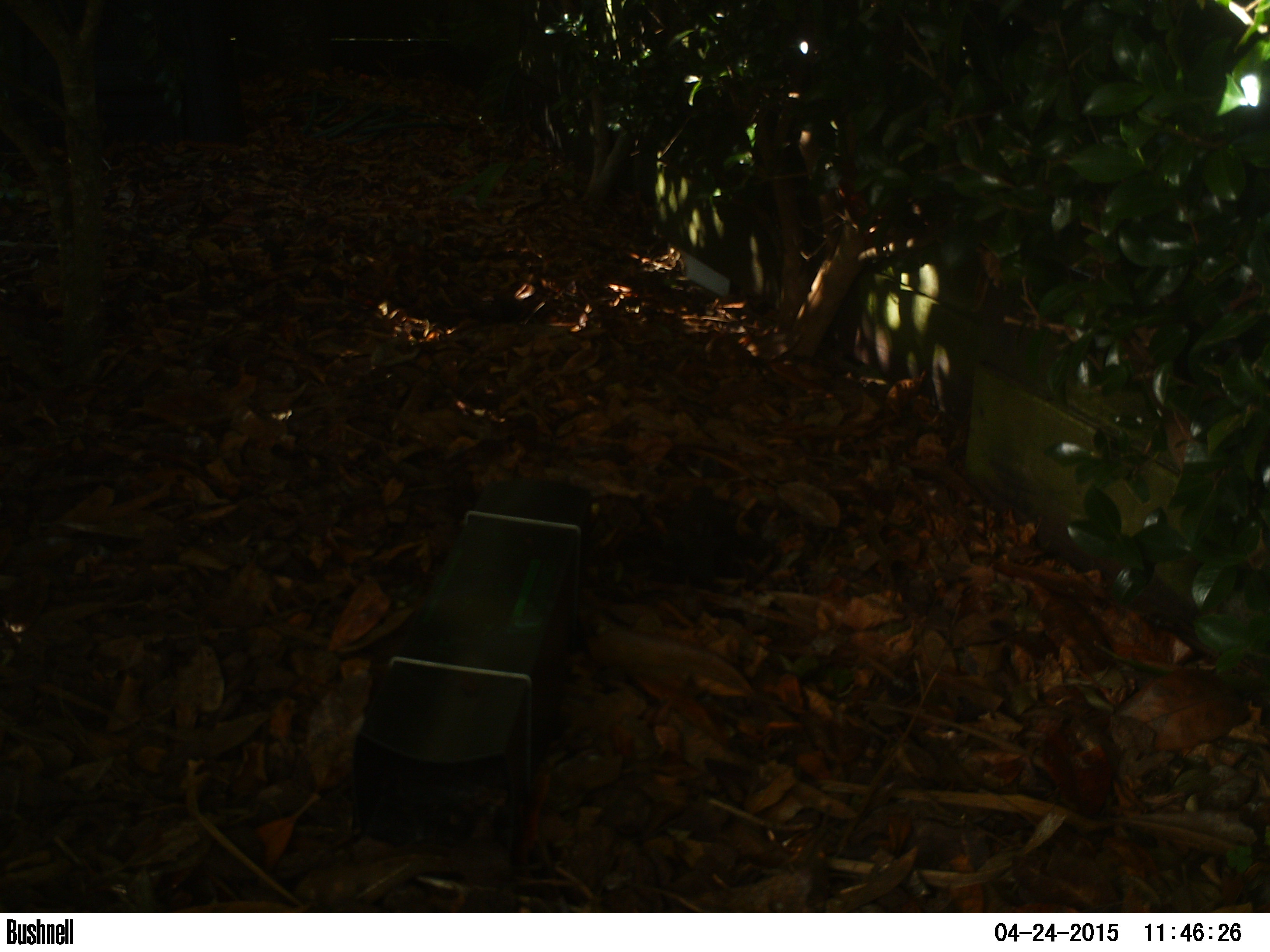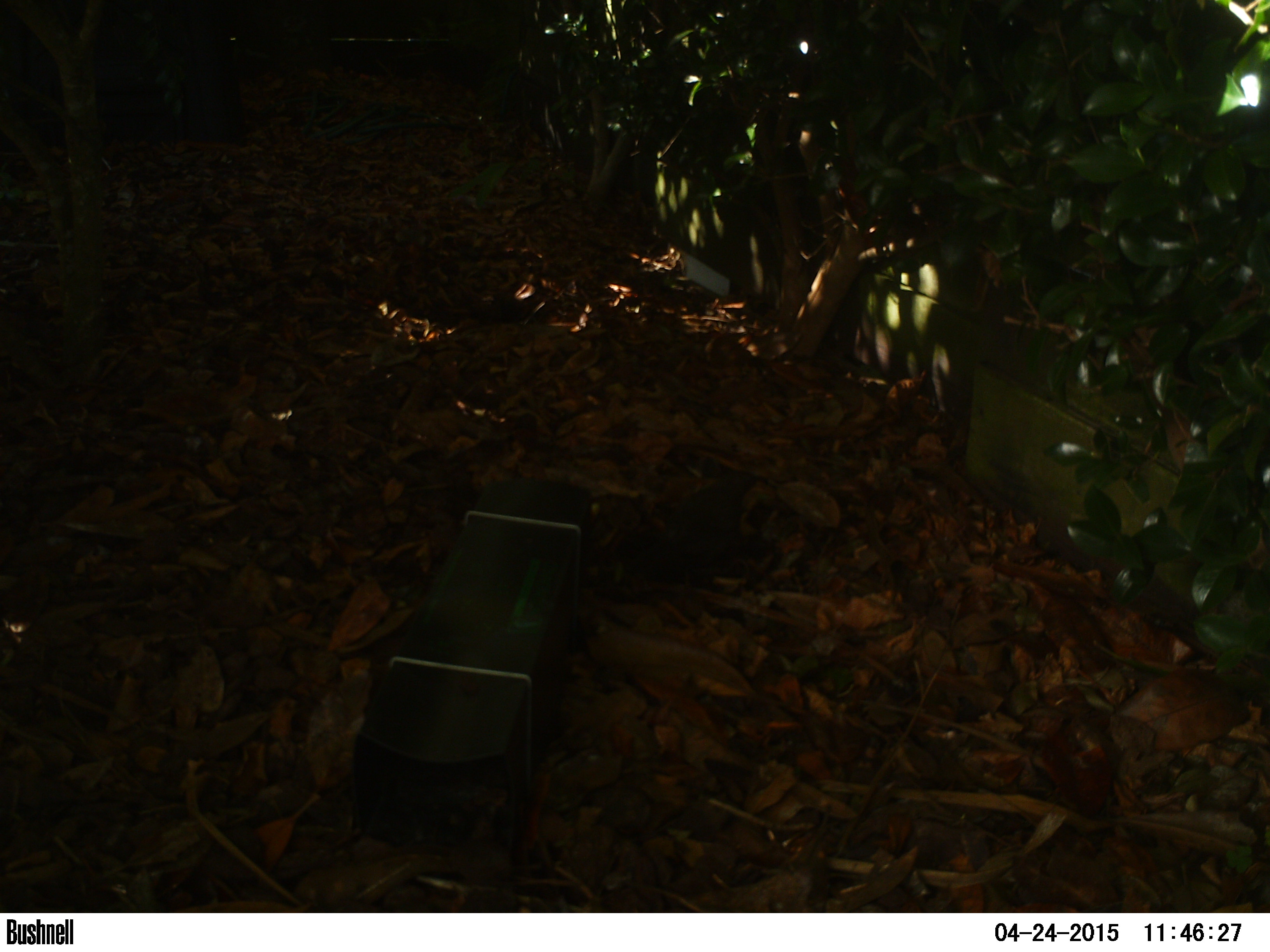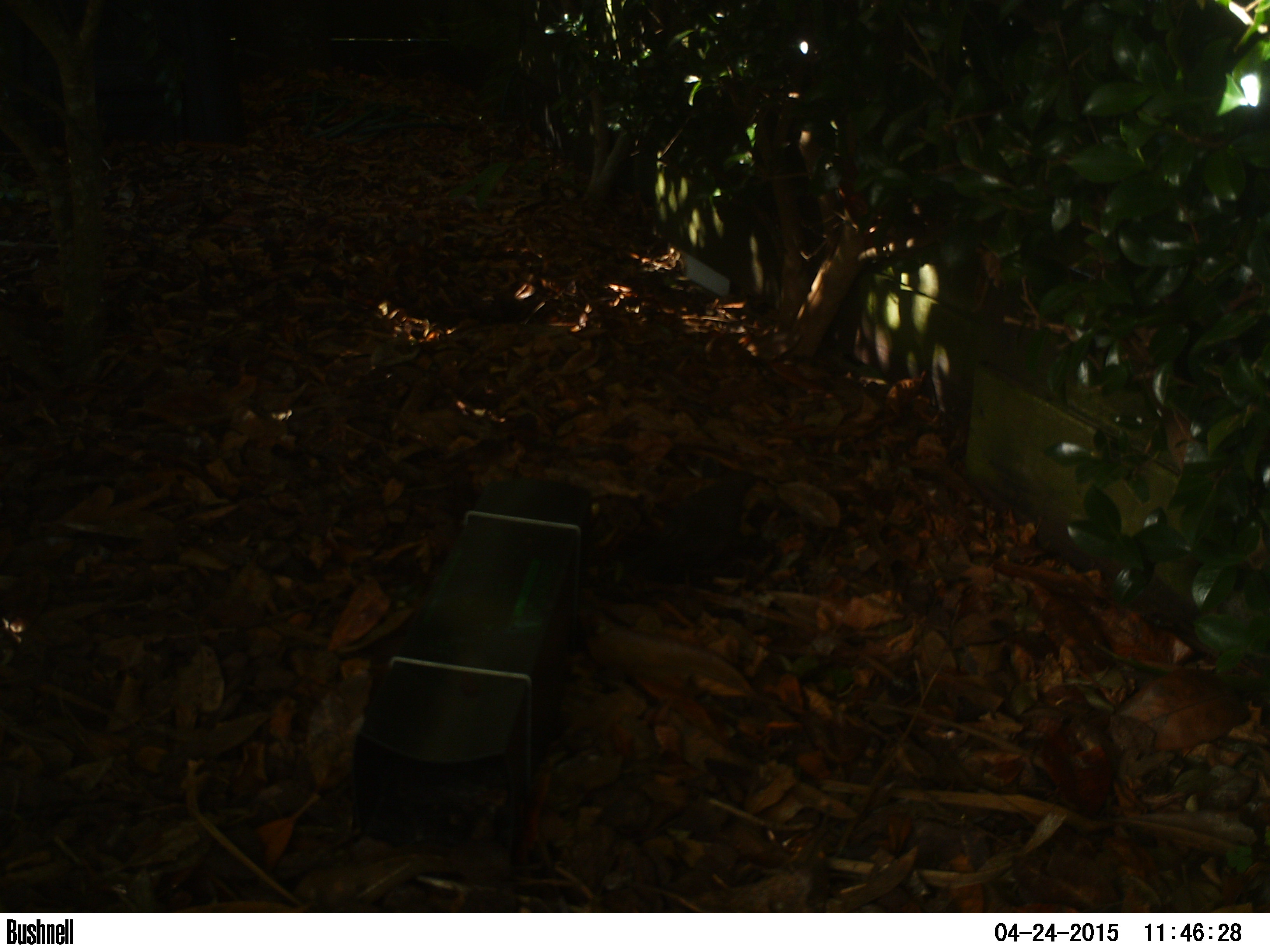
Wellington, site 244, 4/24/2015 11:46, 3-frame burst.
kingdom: Animalia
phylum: Chordata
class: Aves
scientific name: Aves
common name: bird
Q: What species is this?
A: Bird (Aves).